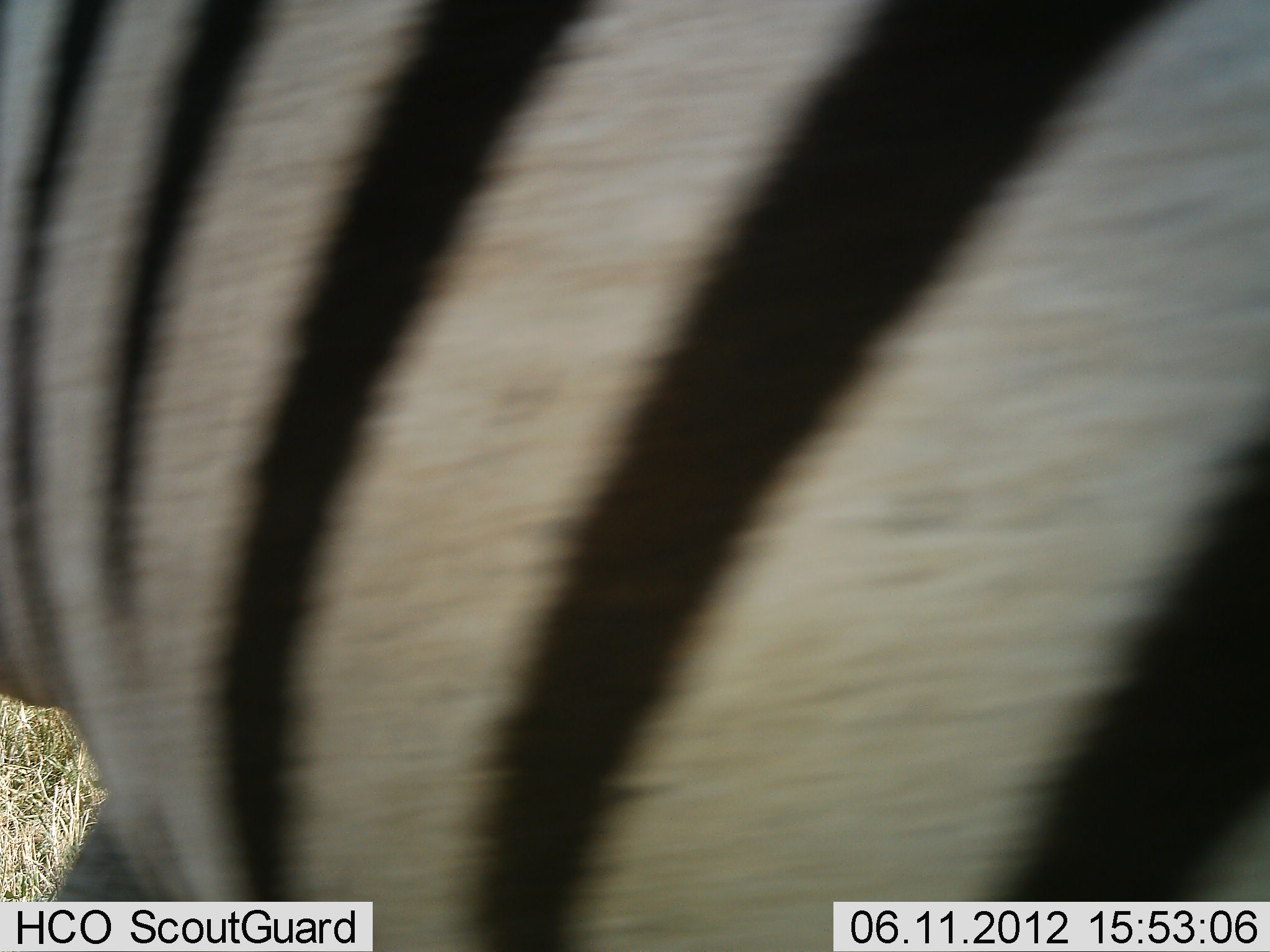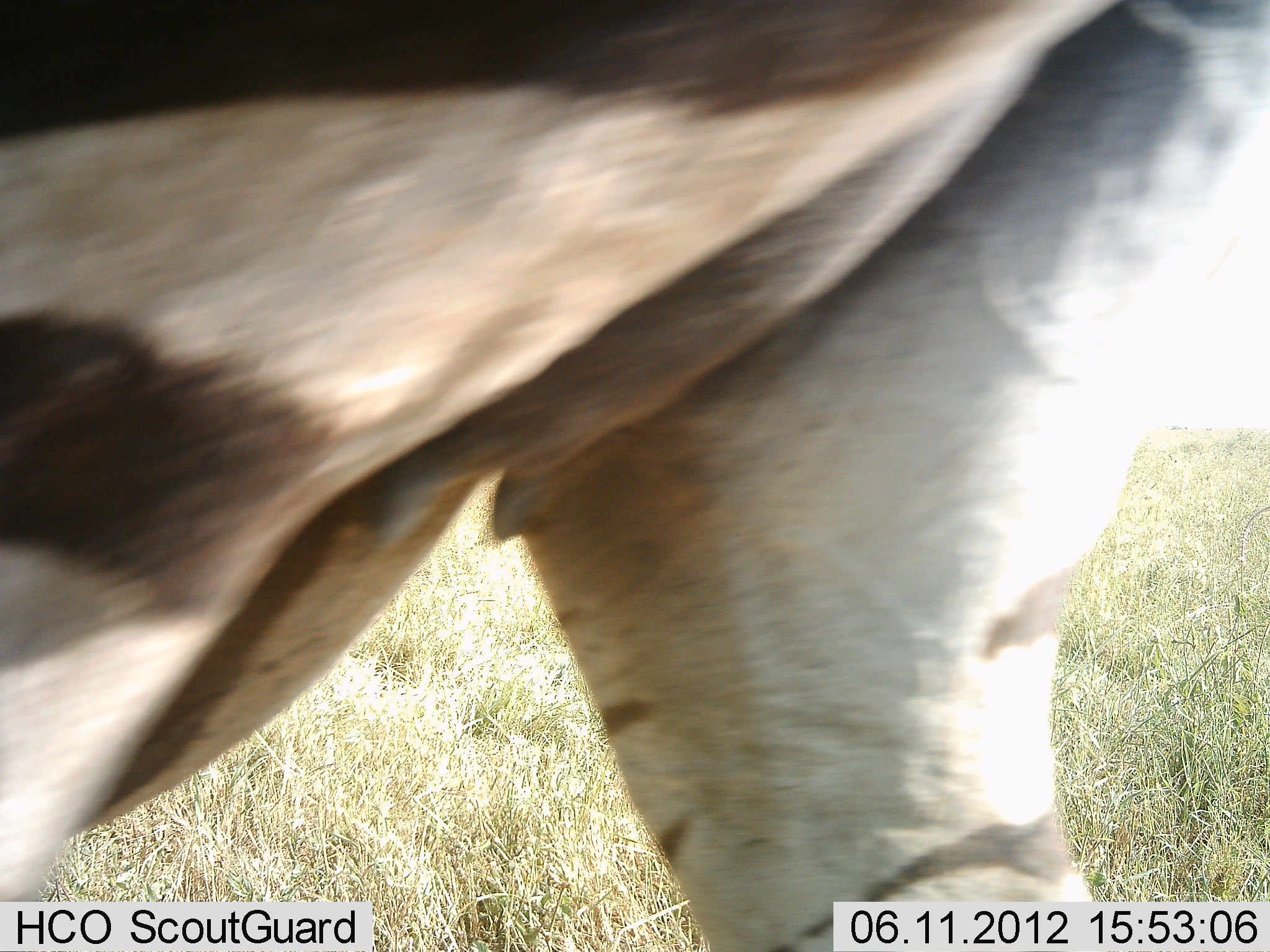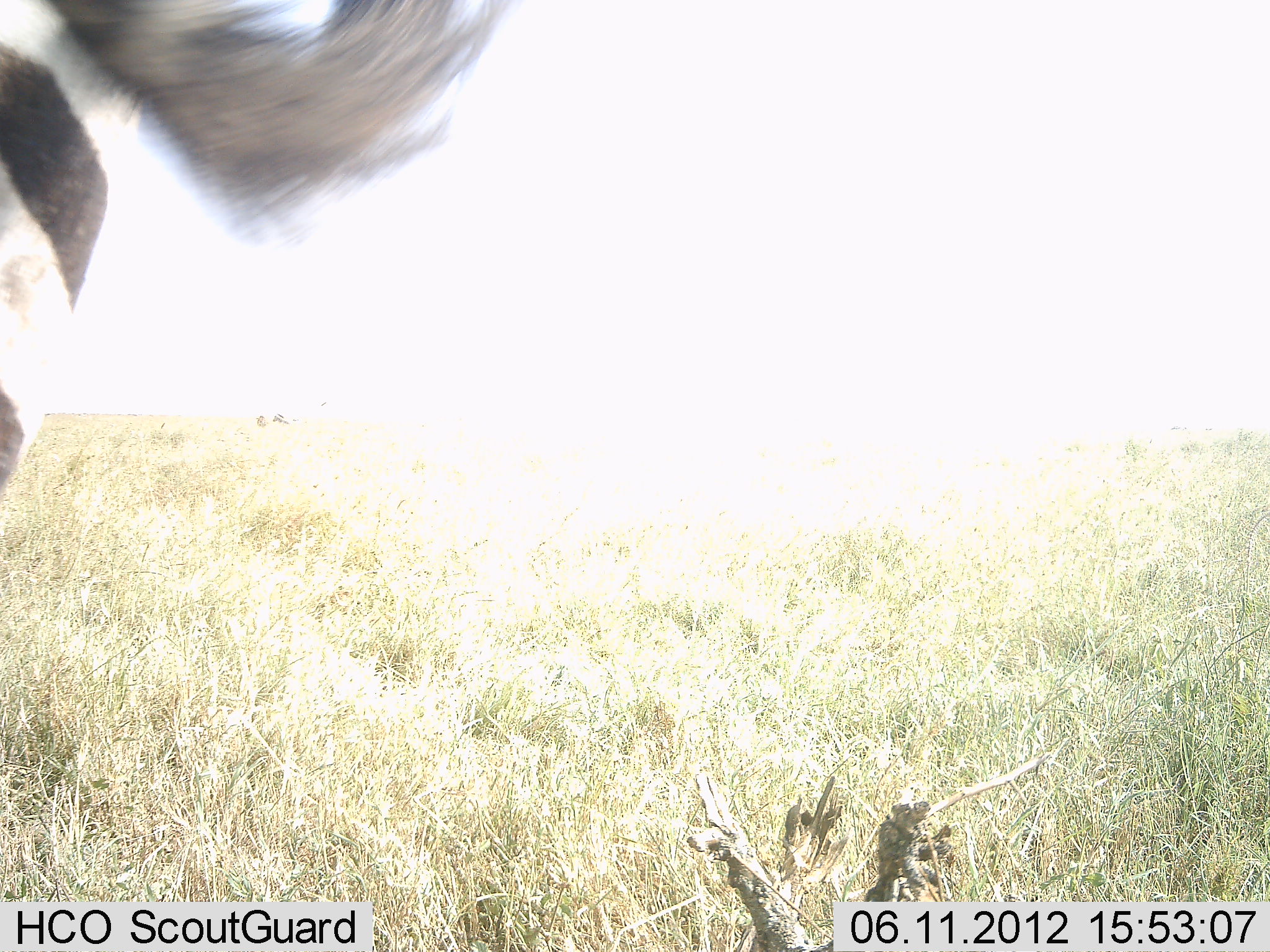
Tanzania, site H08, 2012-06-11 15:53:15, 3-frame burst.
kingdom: Animalia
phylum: Chordata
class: Mammalia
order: Perissodactyla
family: Equidae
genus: Equus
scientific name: Equus quagga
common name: plains zebra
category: zebra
Zebra (plains zebra) (Equus quagga), count 1. Behavior (volunteer vote fractions): standing 0%, resting 0%, moving 100%, interacting 0%. Young present (vote fraction): 0%. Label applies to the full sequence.